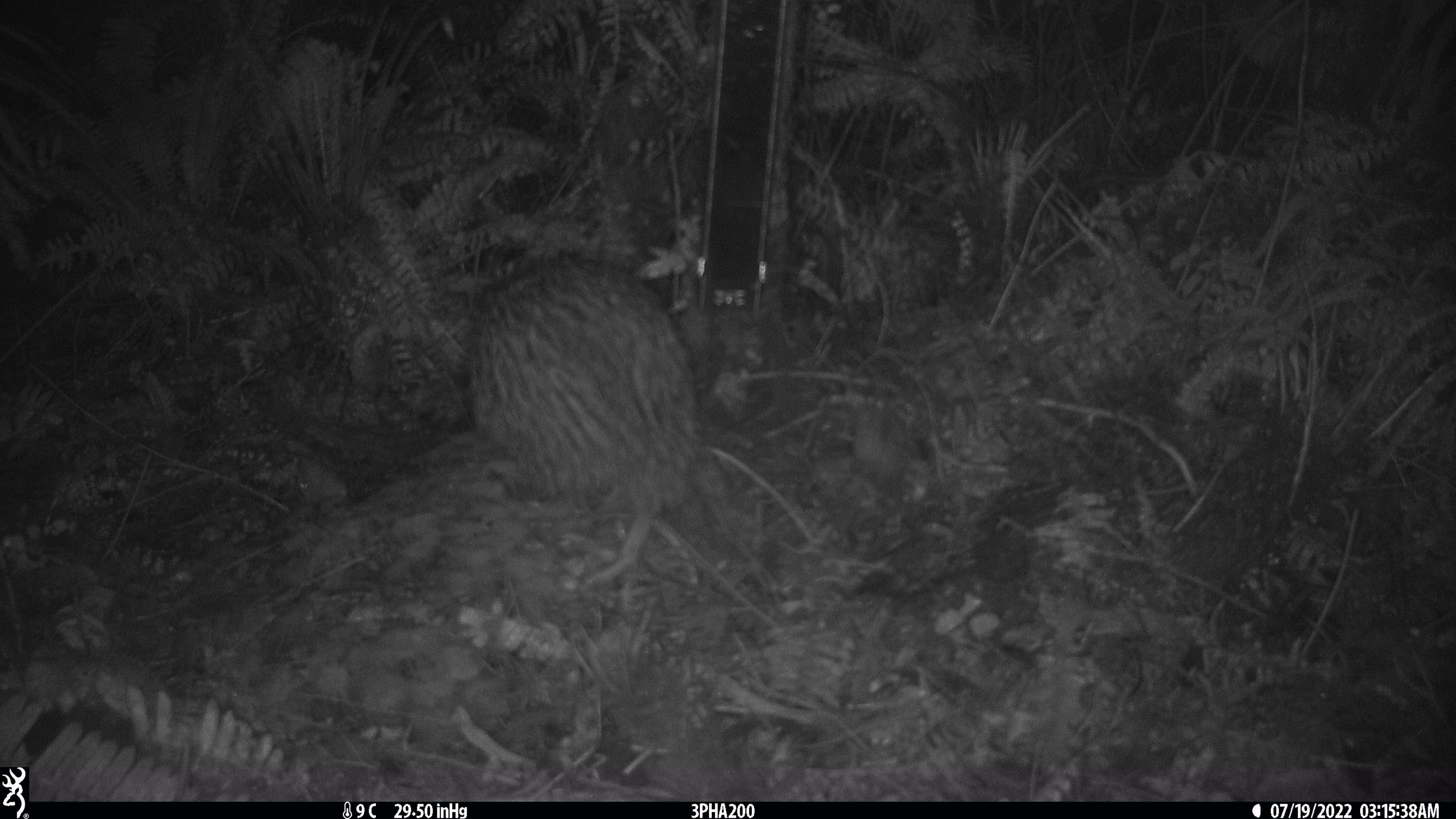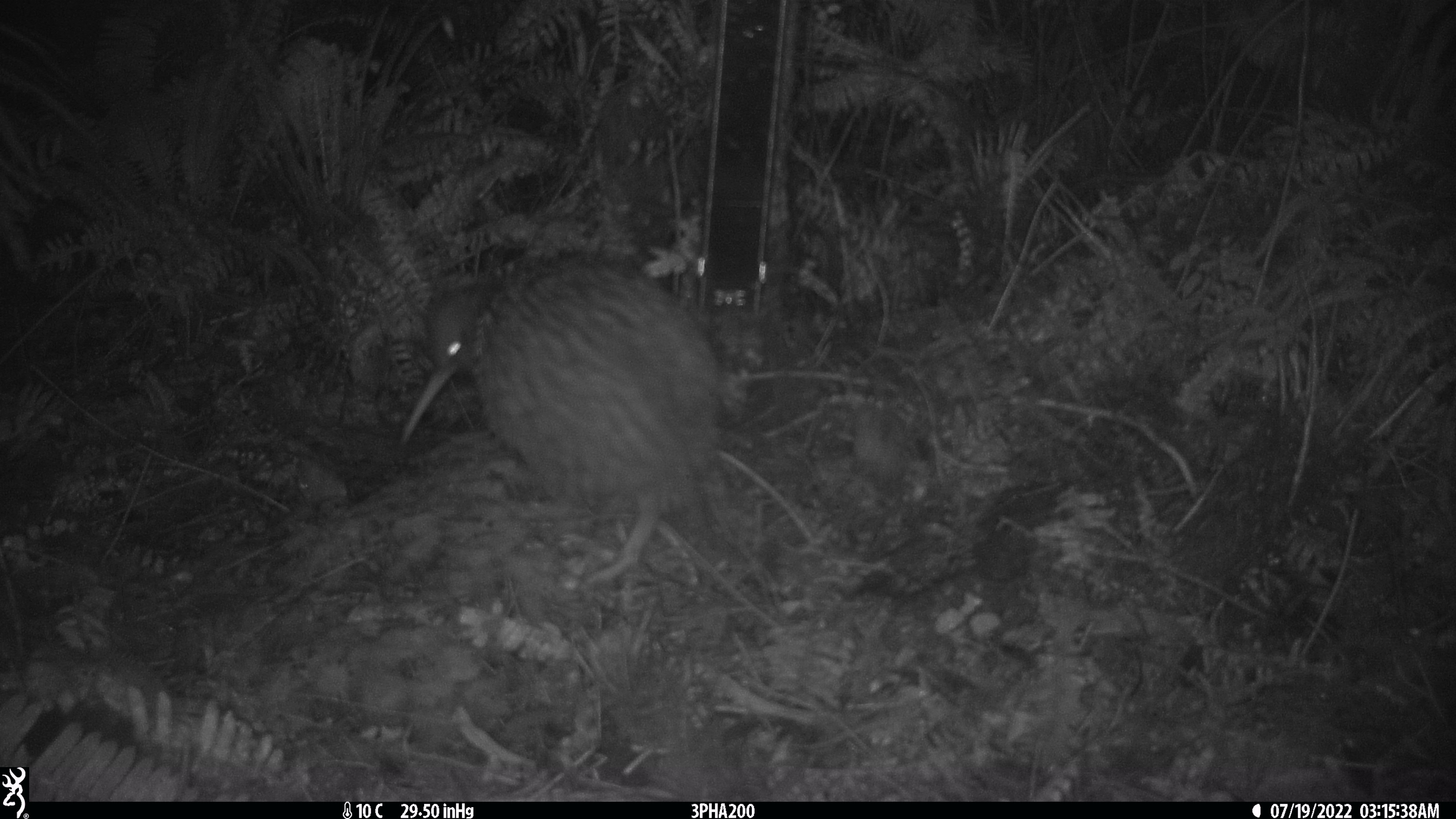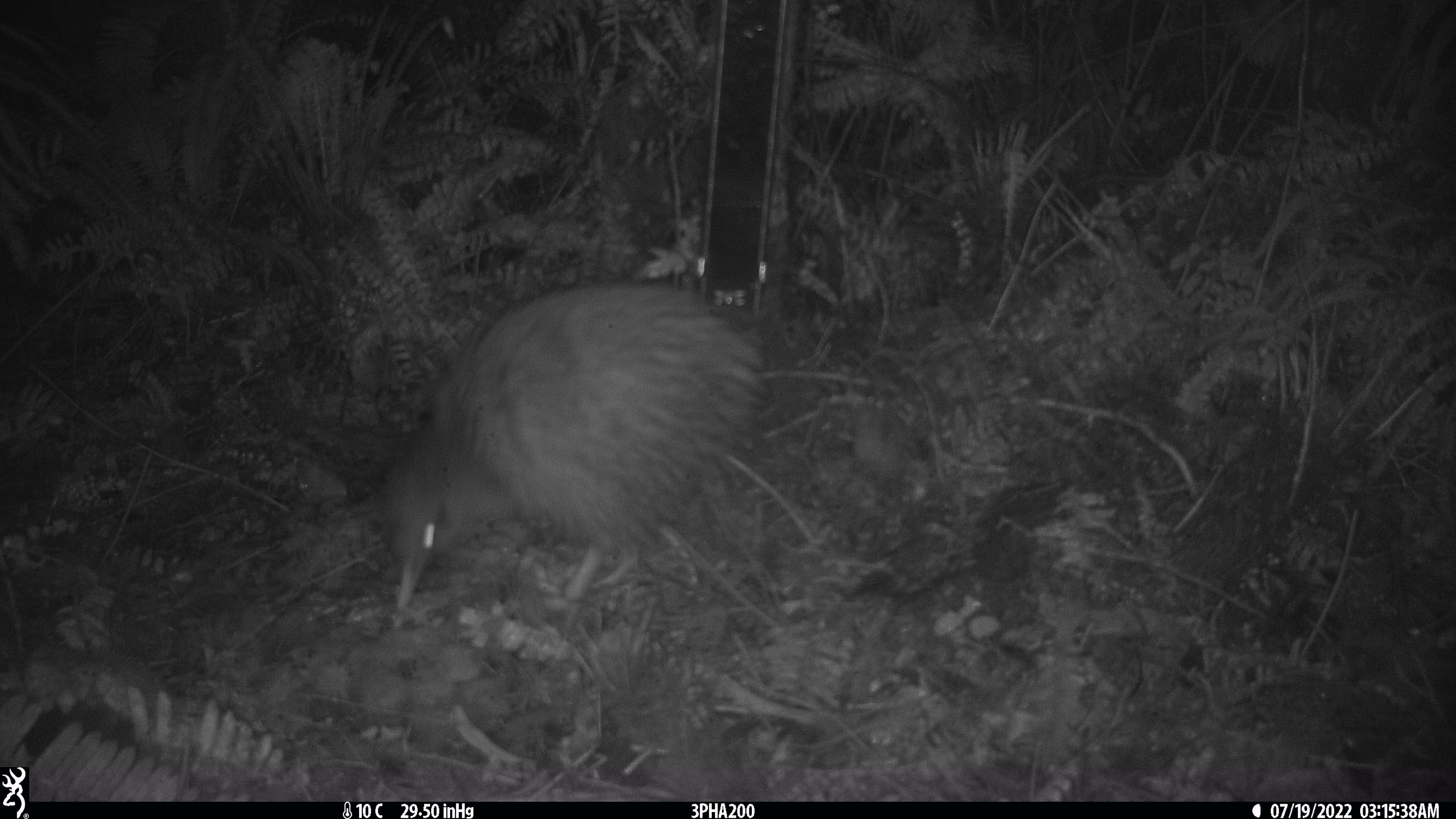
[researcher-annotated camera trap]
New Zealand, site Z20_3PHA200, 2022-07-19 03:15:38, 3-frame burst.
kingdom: Animalia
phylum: Chordata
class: Aves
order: Apterygiformes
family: Apterygidae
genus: Apteryx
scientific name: Apteryx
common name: kiwi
Kiwi (Apteryx).